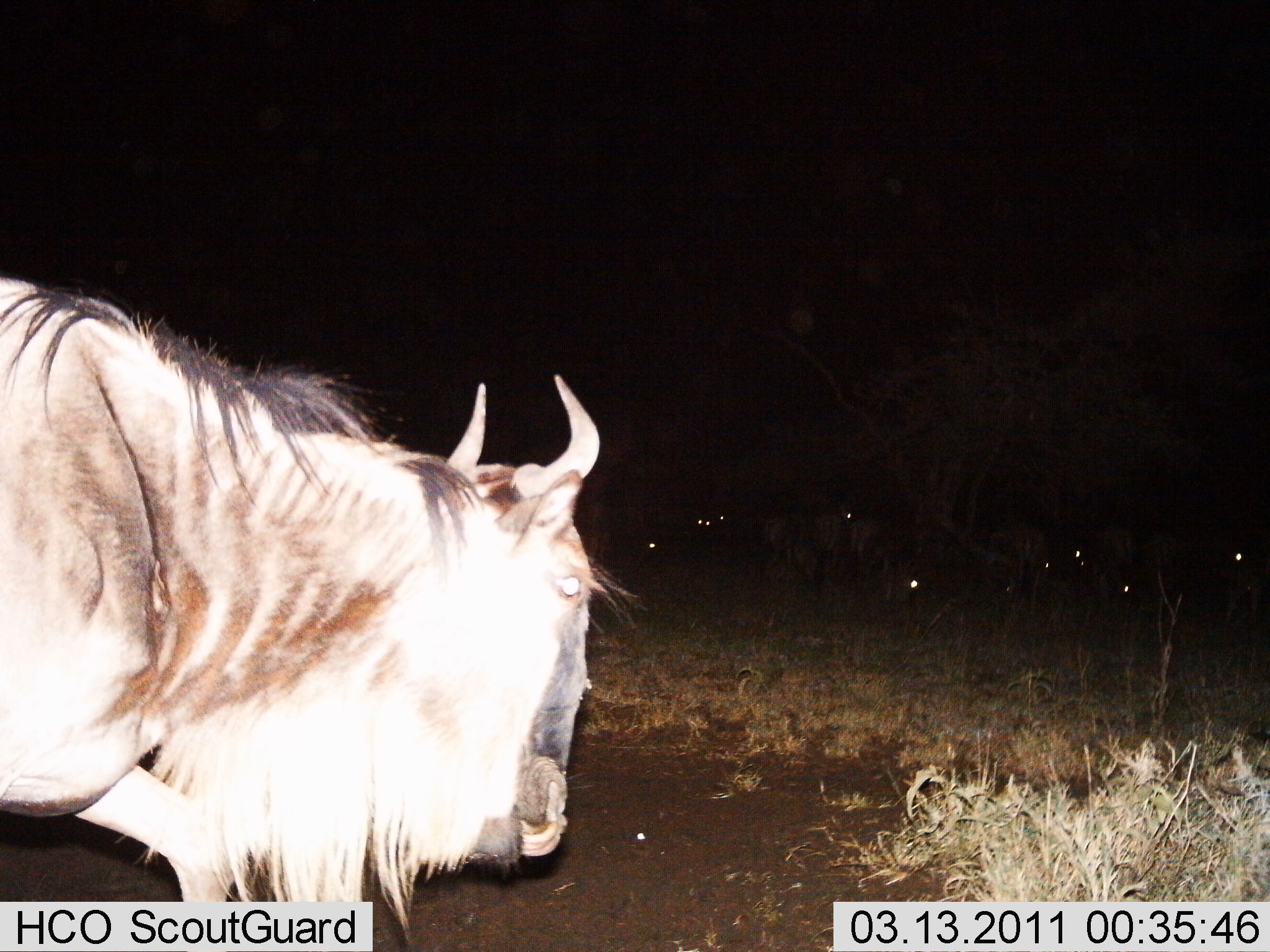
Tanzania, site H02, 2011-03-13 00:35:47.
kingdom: Animalia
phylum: Chordata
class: Mammalia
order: Artiodactyla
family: Bovidae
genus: Connochaetes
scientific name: Connochaetes taurinus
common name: blue wildebeest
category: wildebeest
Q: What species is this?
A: Wildebeest (blue wildebeest) (Connochaetes taurinus).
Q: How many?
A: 8.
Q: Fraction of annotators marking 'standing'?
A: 62%.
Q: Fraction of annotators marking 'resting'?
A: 8%.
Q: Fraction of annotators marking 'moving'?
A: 46%.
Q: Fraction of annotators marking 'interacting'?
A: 0%.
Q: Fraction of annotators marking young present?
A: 0%.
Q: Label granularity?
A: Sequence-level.